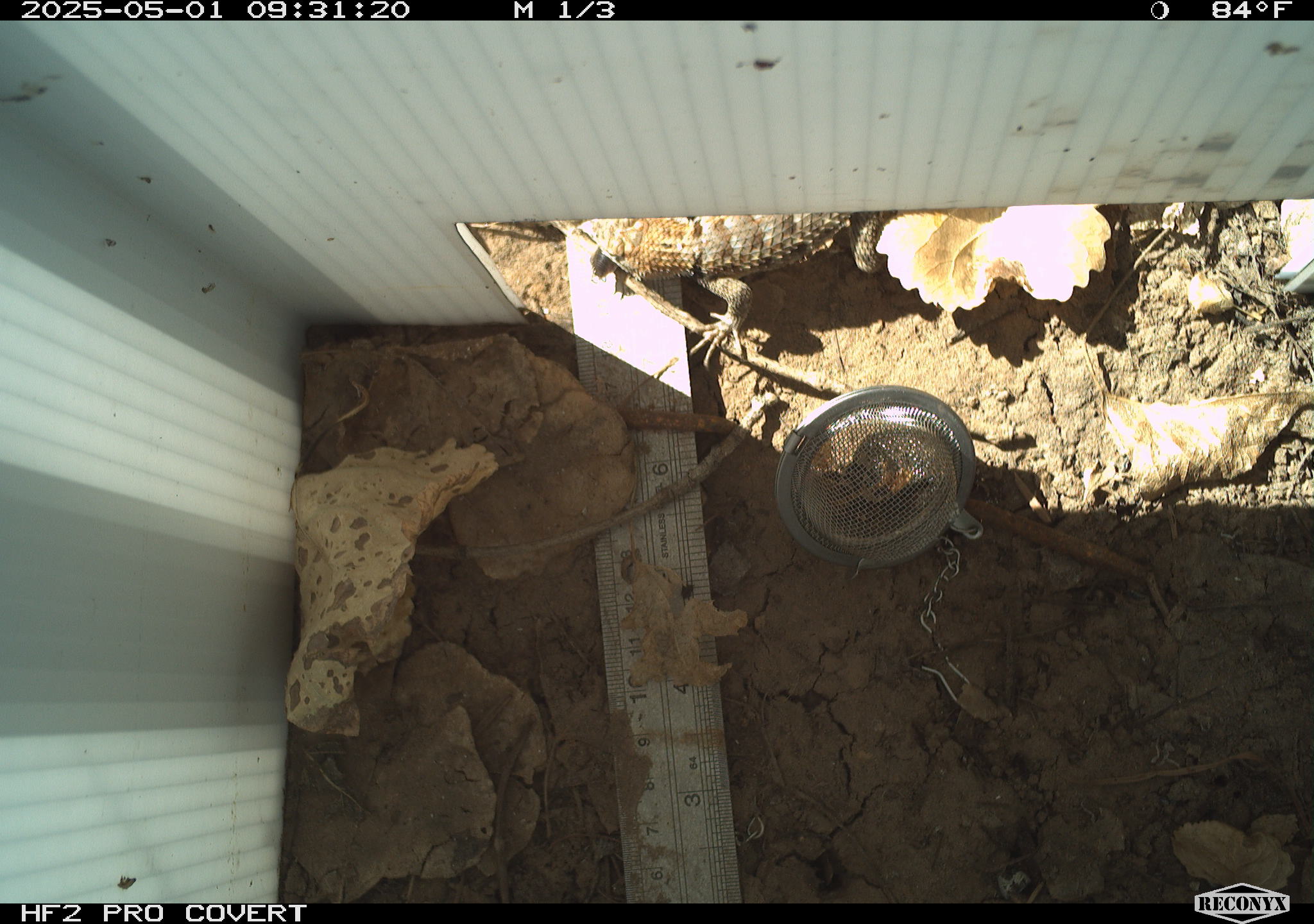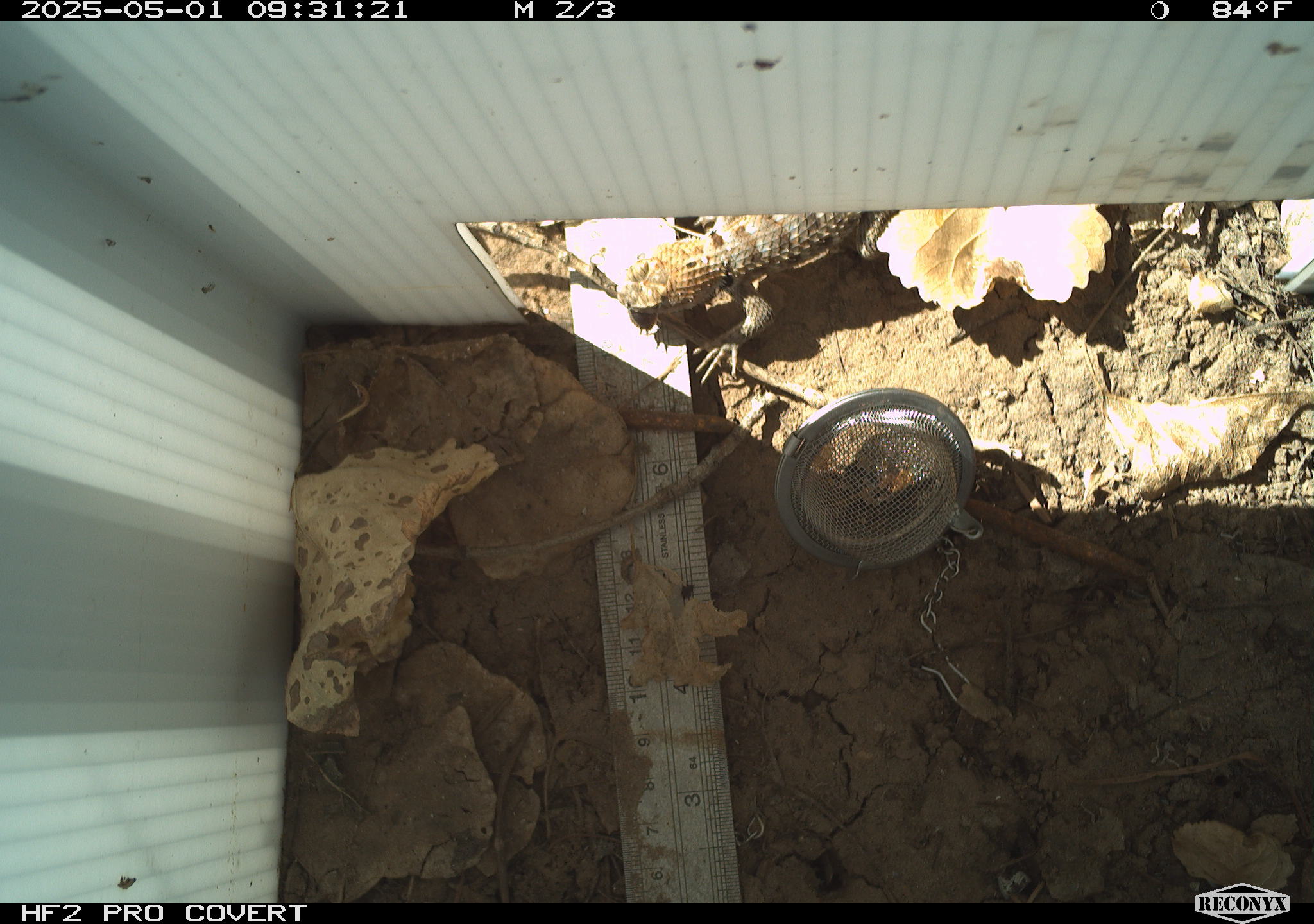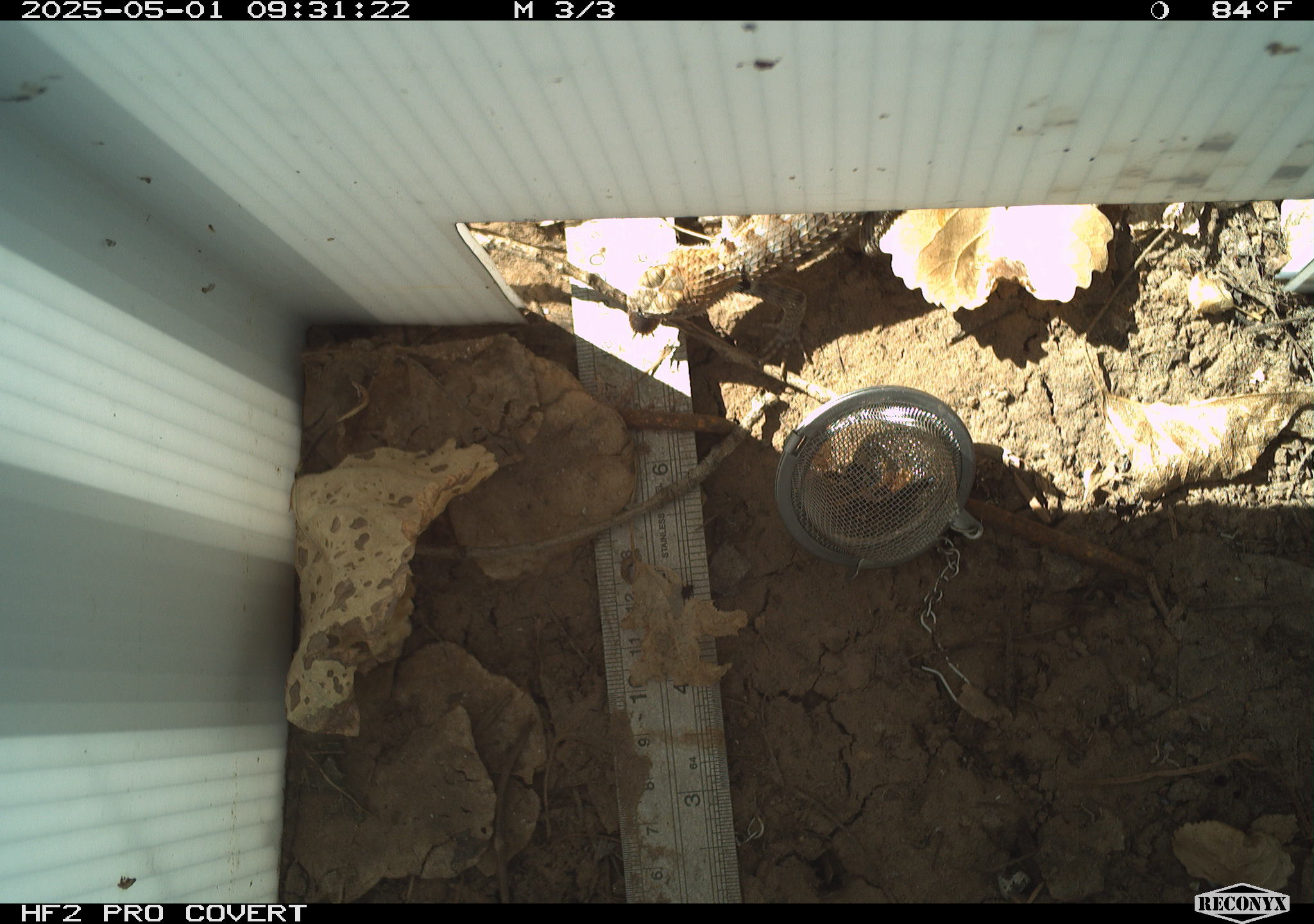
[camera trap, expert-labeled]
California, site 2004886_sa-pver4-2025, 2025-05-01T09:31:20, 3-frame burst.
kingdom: Animalia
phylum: Chordata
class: Reptilia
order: Squamata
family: Phrynosomatidae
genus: Sceloporus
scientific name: Sceloporus magister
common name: desert spiny lizard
Desert spiny lizard (Sceloporus magister).